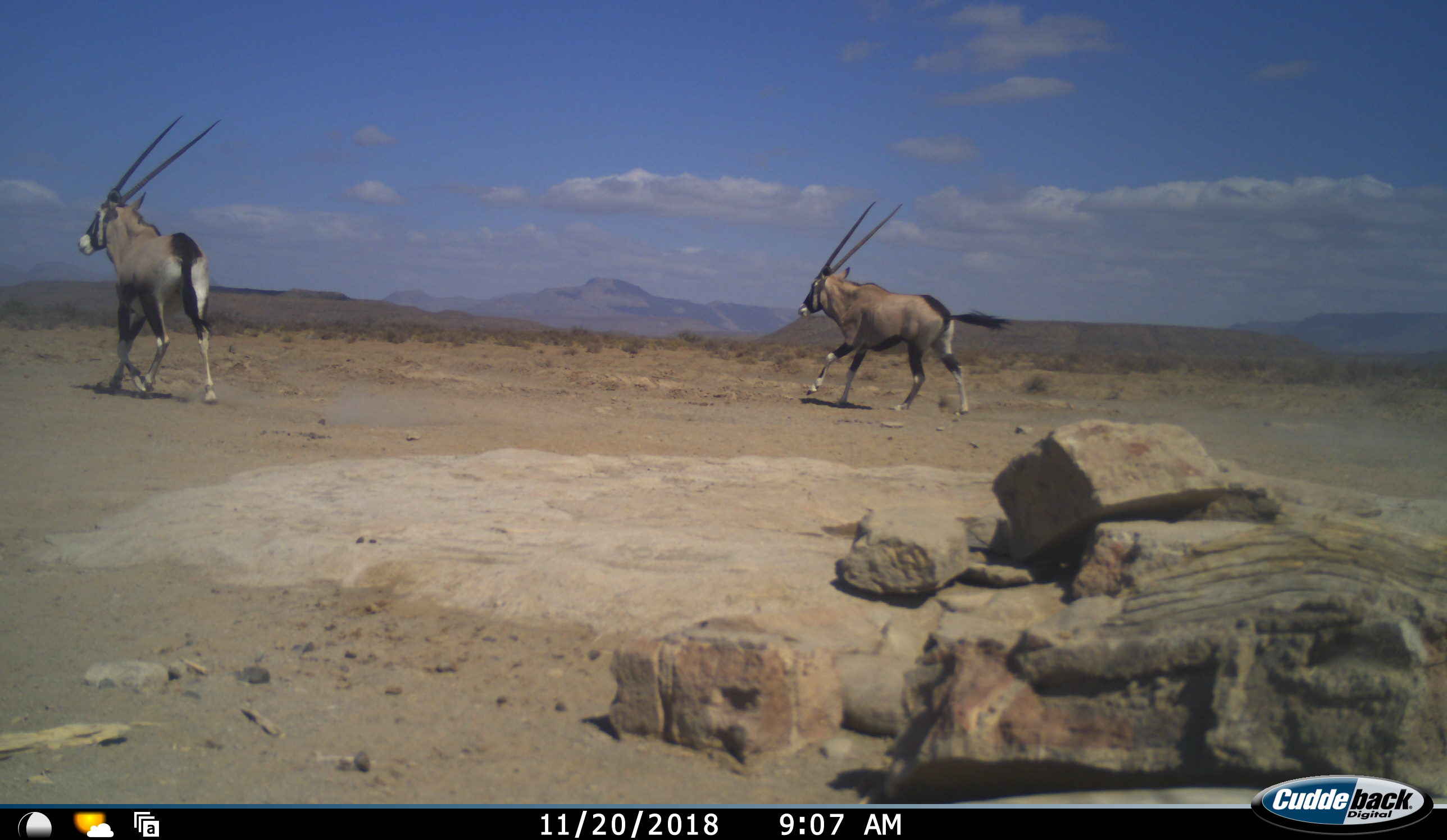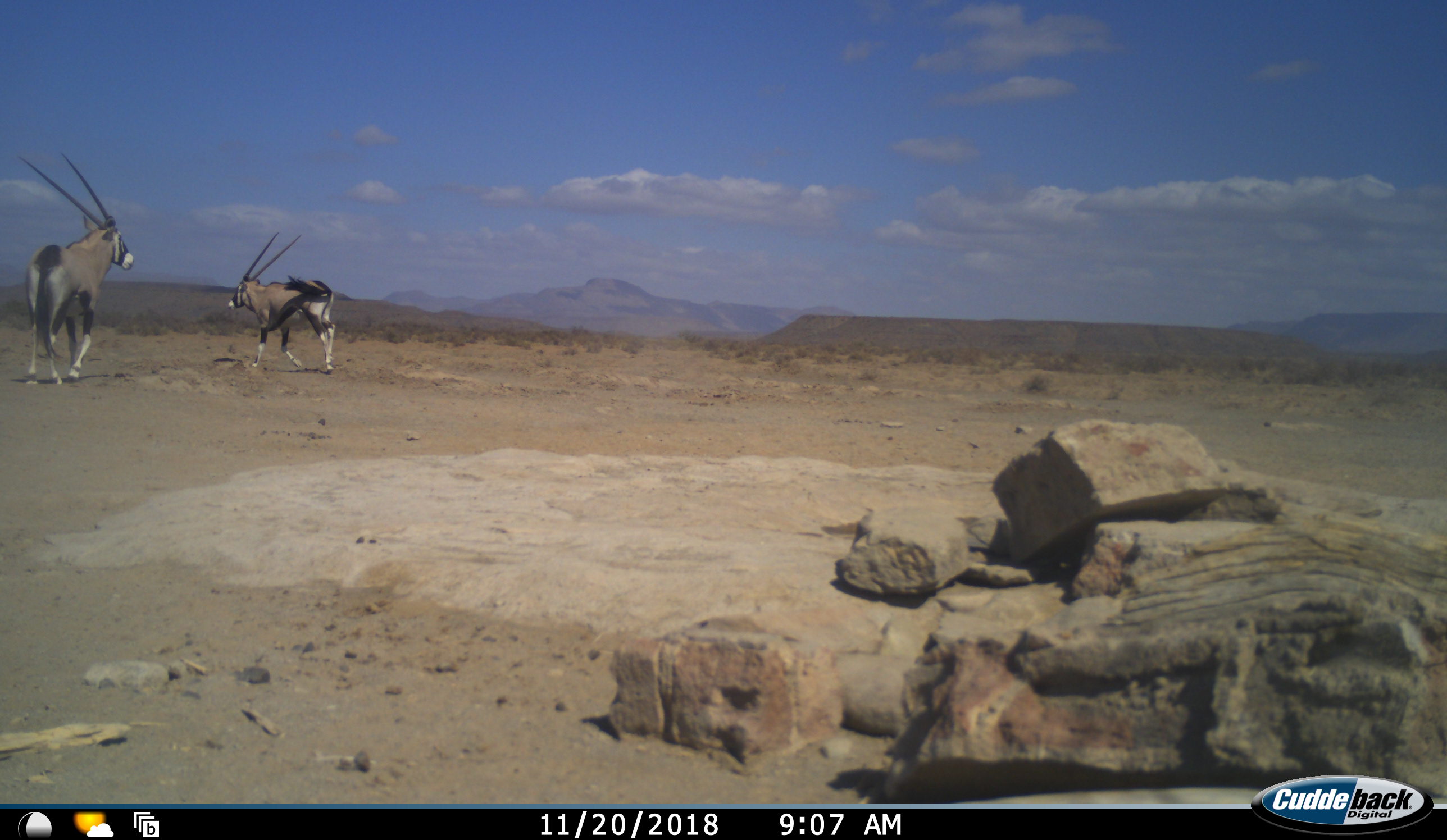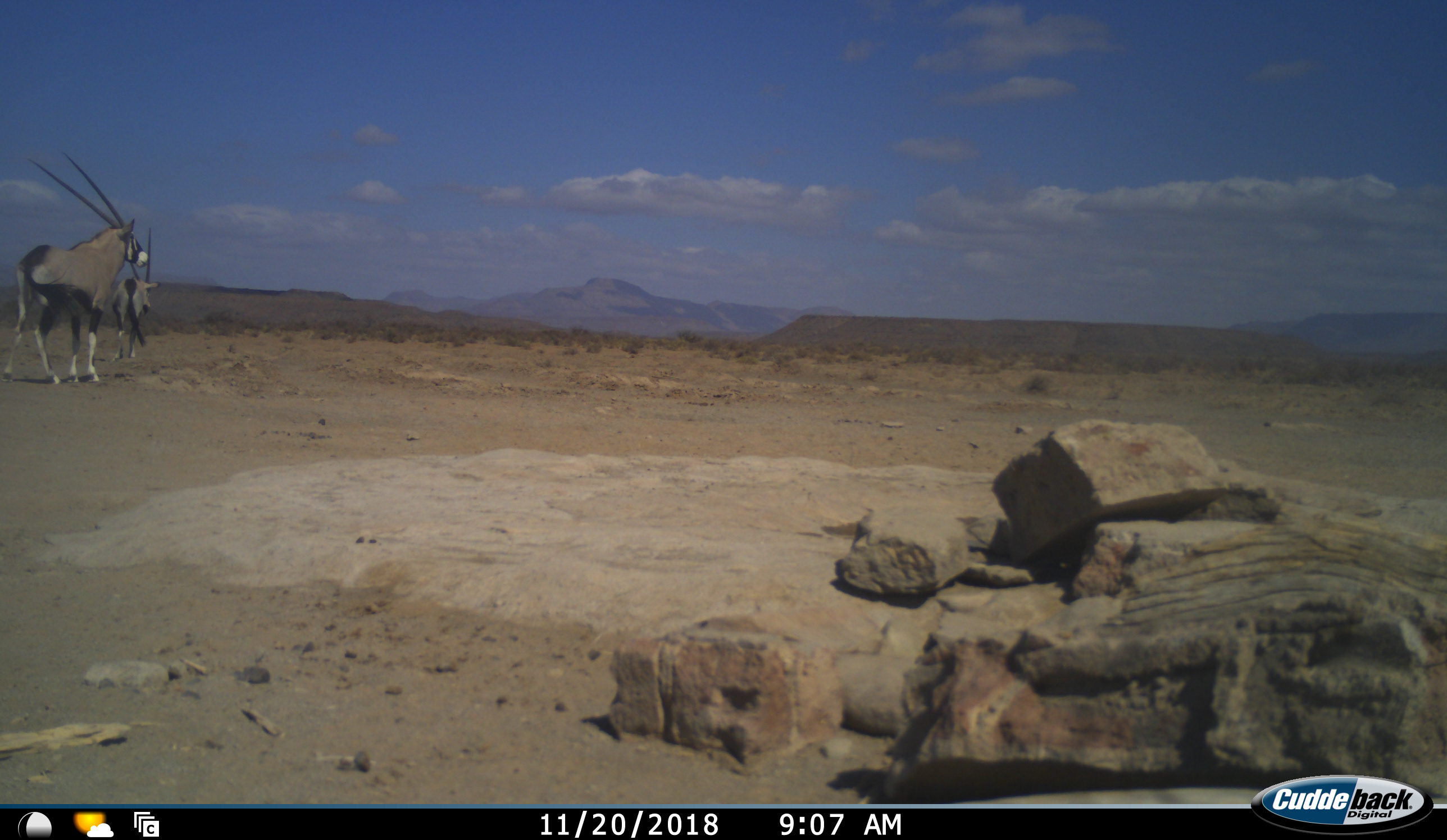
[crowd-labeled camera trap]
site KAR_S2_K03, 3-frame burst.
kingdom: Animalia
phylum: Chordata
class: Mammalia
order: Artiodactyla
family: Bovidae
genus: Oryx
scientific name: Oryx gazella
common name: gemsbok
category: oryx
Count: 2.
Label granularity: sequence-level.